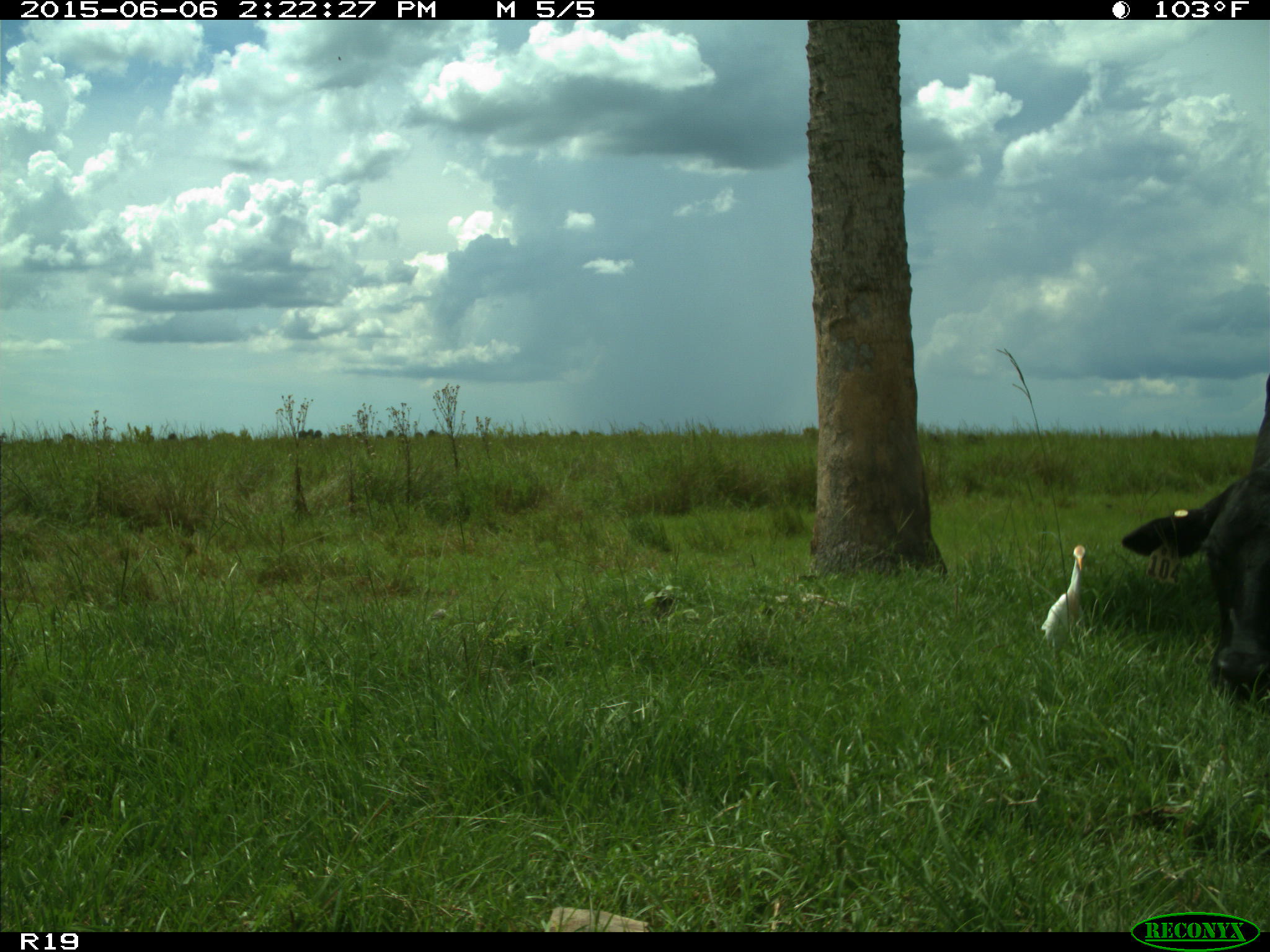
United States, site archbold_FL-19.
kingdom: Animalia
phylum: Chordata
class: Mammalia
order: Artiodactyla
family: Bovidae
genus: Bos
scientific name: Bos taurus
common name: domestic cow